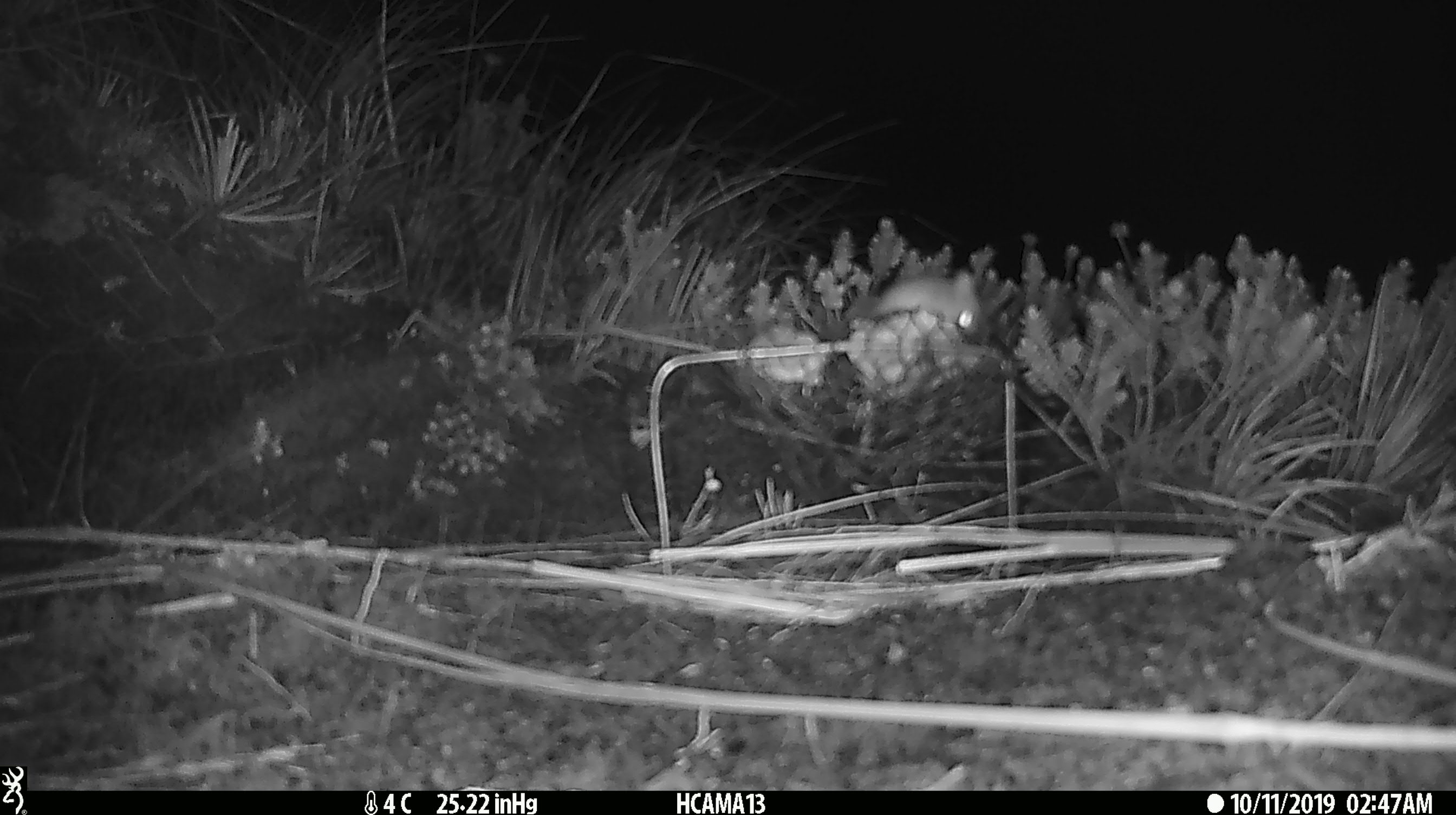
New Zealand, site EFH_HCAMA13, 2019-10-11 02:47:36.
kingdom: Animalia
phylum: Chordata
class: Mammalia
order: Rodentia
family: Muridae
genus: Mus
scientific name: Mus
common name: mouse